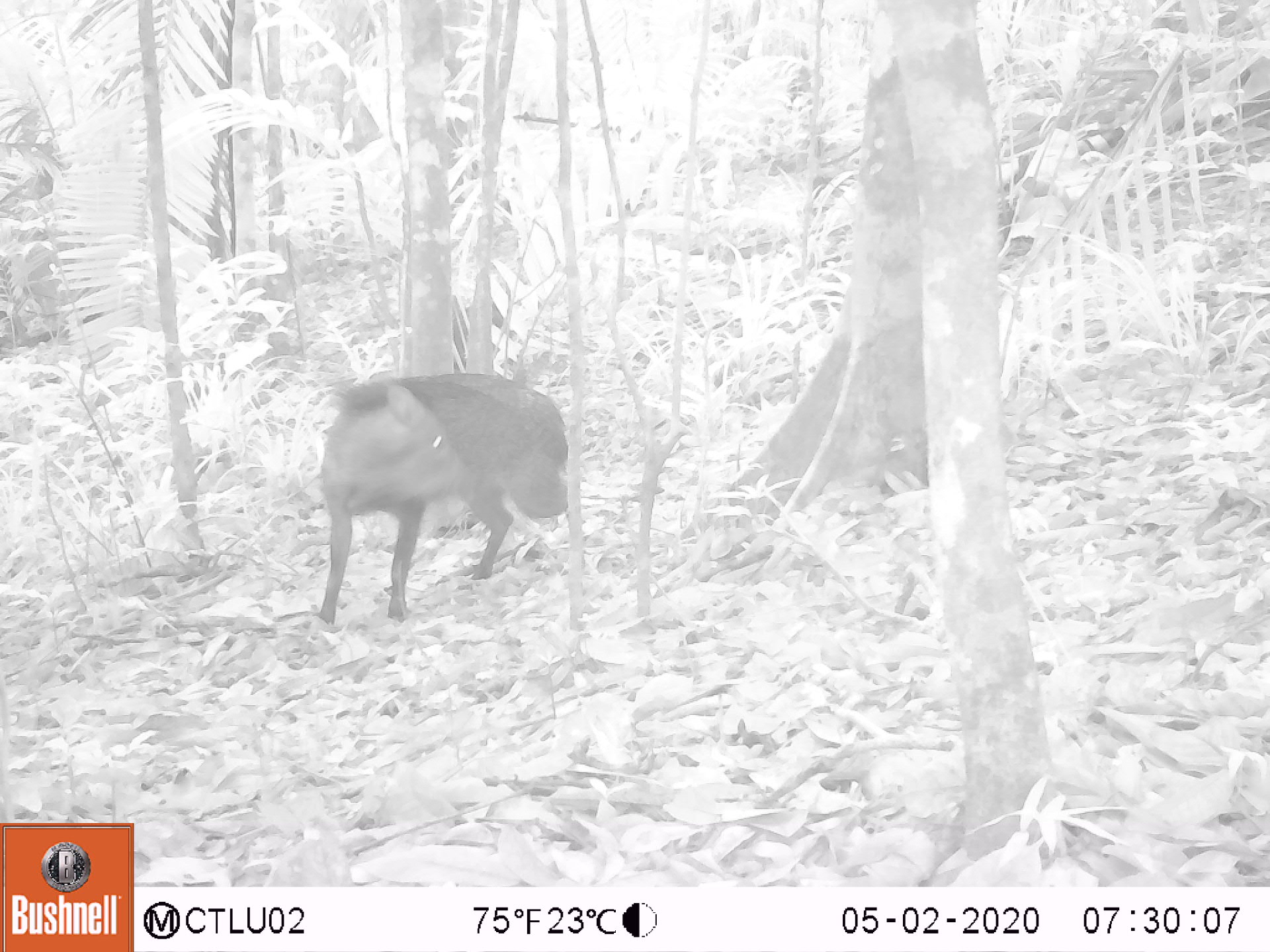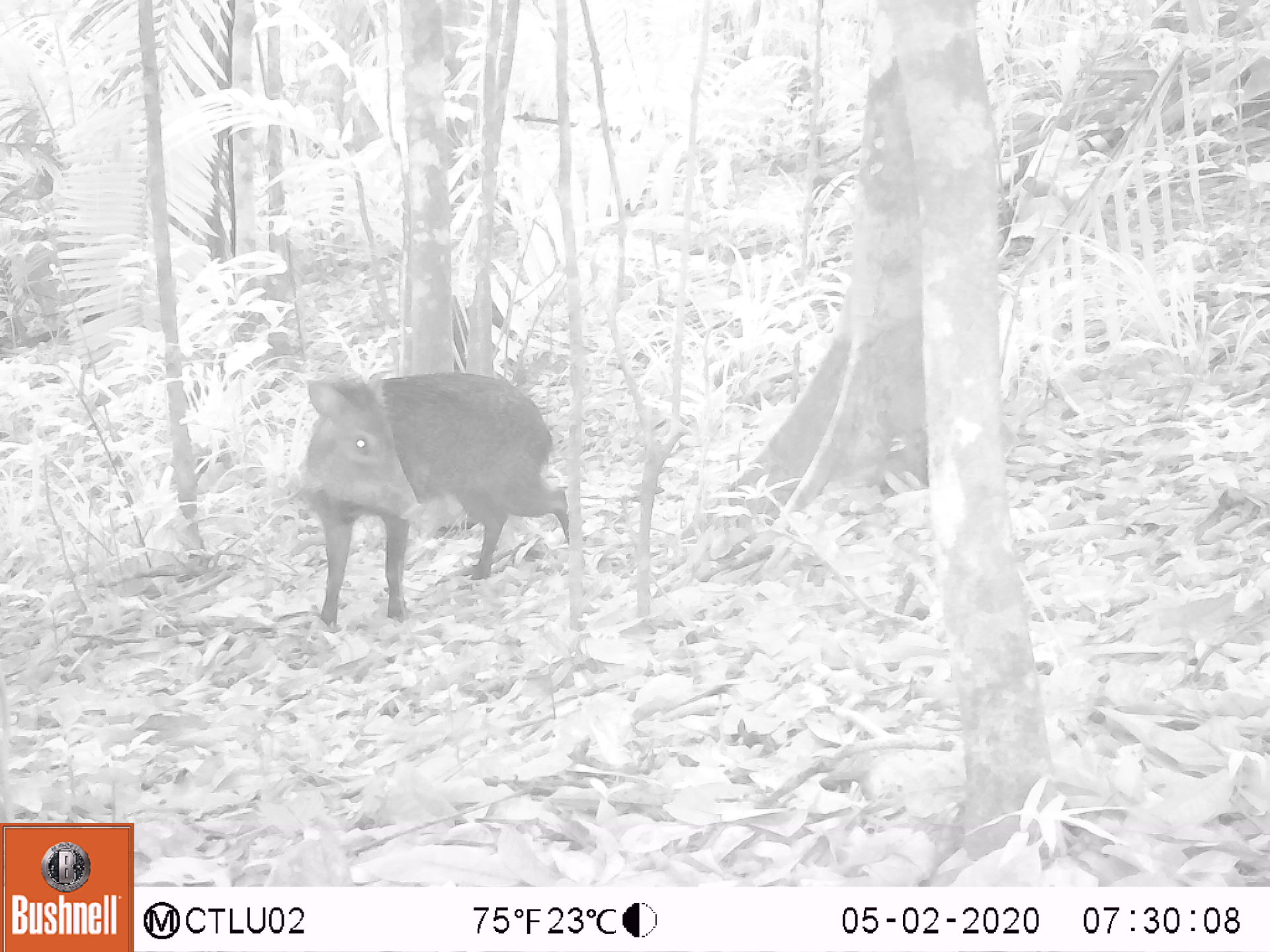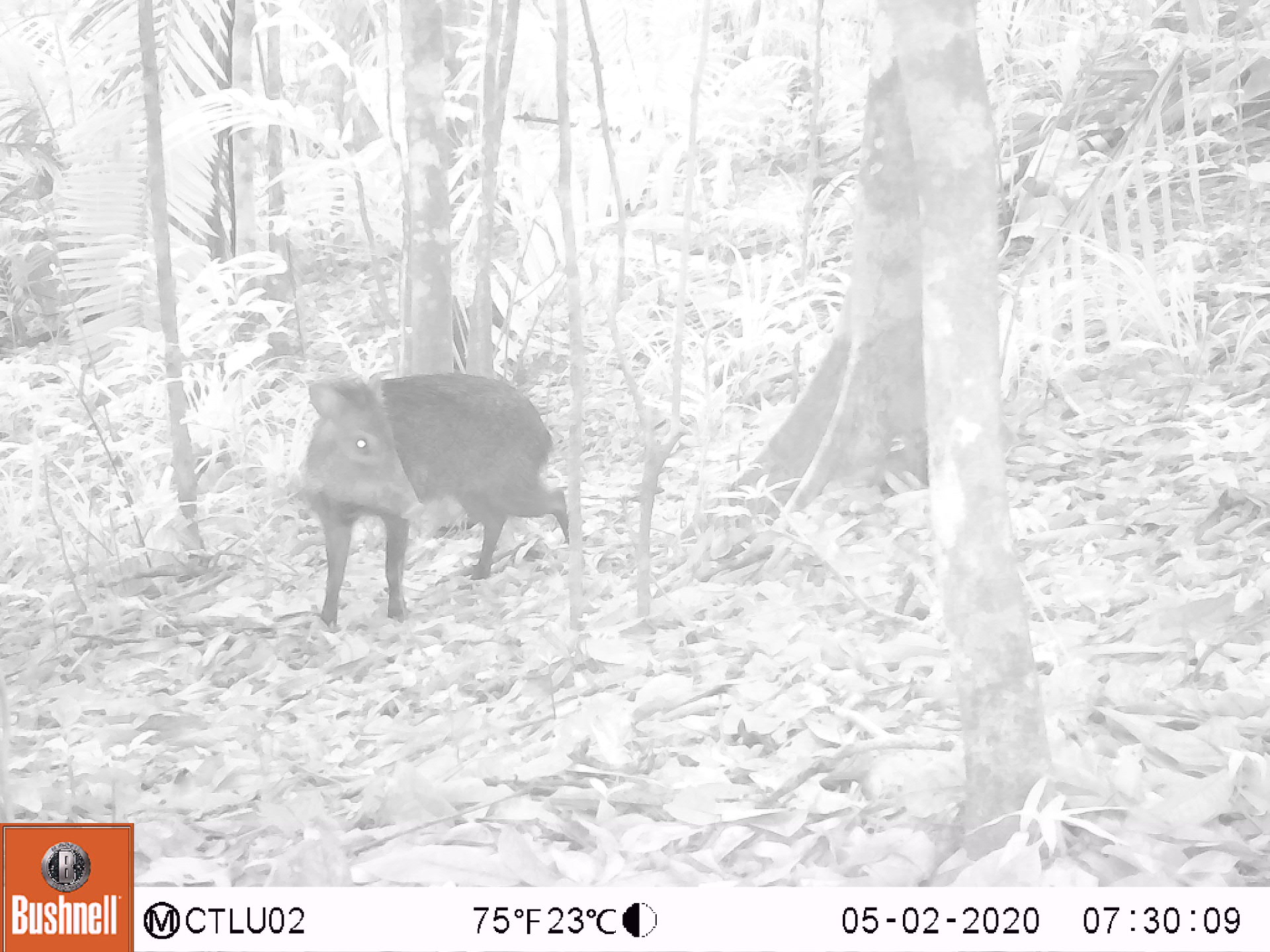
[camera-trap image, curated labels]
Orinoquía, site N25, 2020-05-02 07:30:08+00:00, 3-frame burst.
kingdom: Animalia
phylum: Chordata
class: Mammalia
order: Artiodactyla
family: Tayassuidae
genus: Pecari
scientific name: Pecari tajacu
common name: collared peccary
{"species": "collared peccary (Pecari tajacu)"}